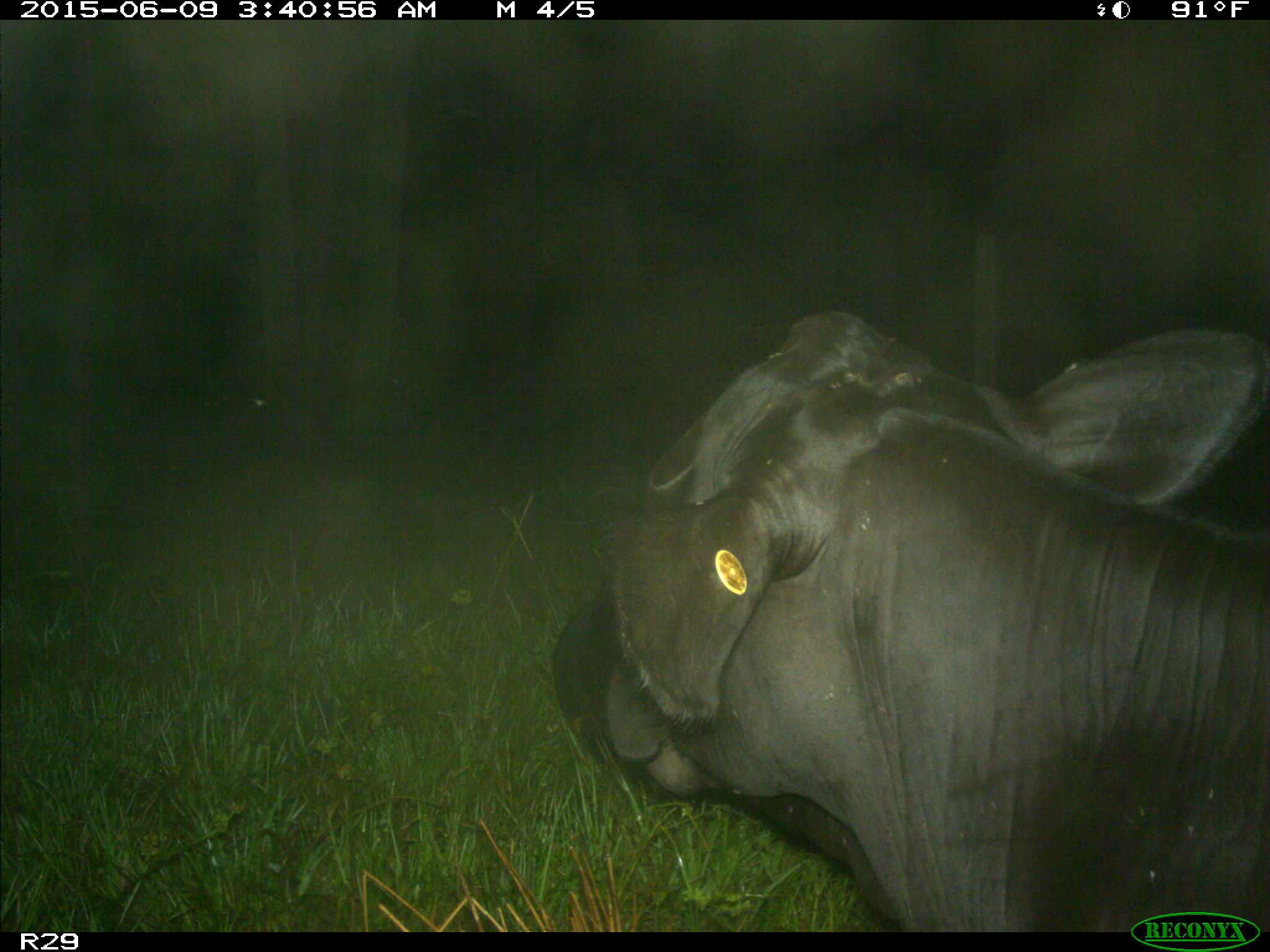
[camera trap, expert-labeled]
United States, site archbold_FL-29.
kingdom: Animalia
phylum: Chordata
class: Mammalia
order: Artiodactyla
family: Bovidae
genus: Bos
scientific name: Bos taurus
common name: domestic cow